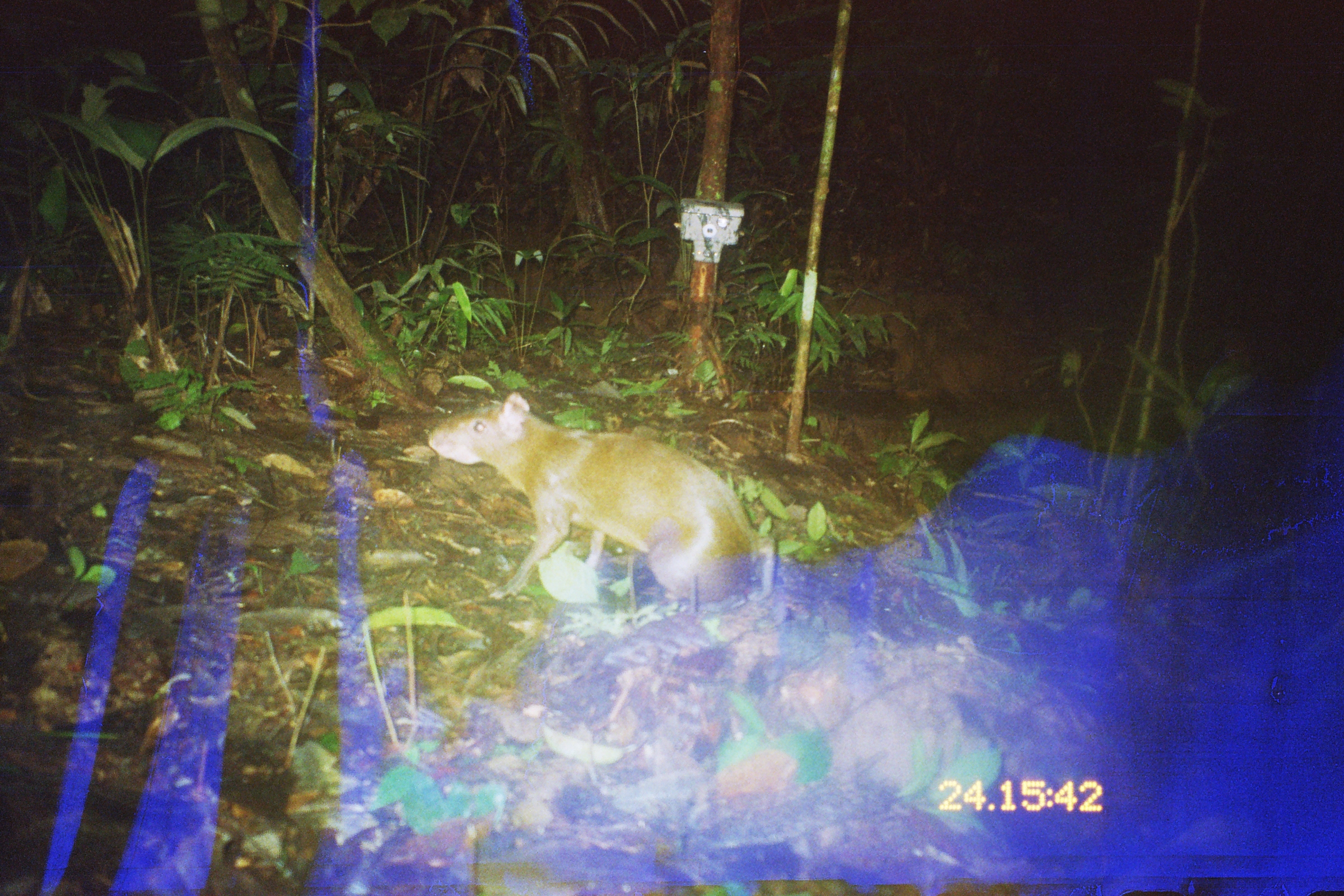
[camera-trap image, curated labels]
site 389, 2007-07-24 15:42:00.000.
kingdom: Animalia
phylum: Chordata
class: Mammalia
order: Rodentia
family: Dasyproctidae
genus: Dasyprocta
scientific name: Dasyprocta punctata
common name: central american agouti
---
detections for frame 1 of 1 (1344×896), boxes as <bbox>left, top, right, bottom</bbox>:
dasyprocta punctata: <bbox>426, 389, 778, 613</bbox>